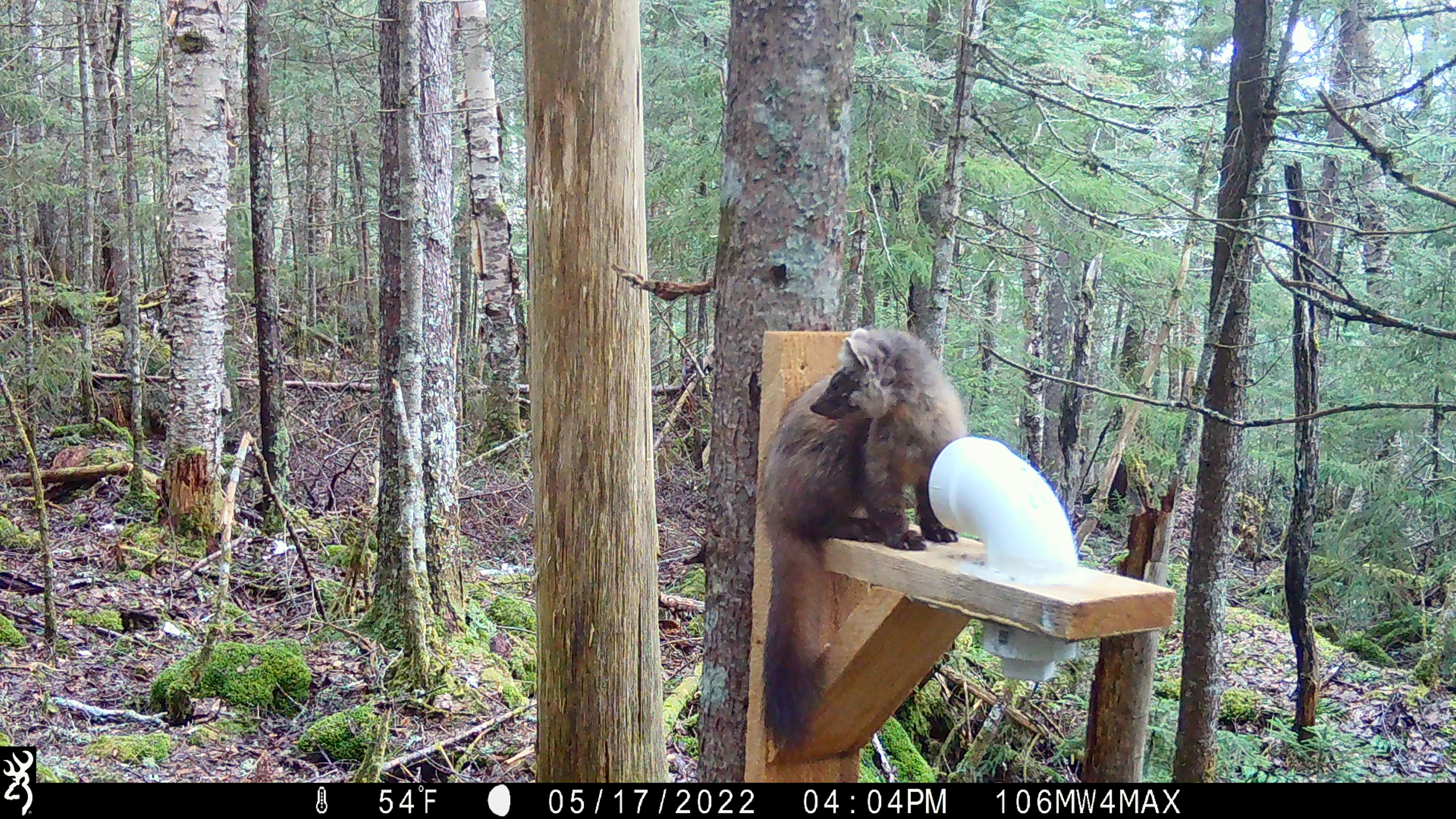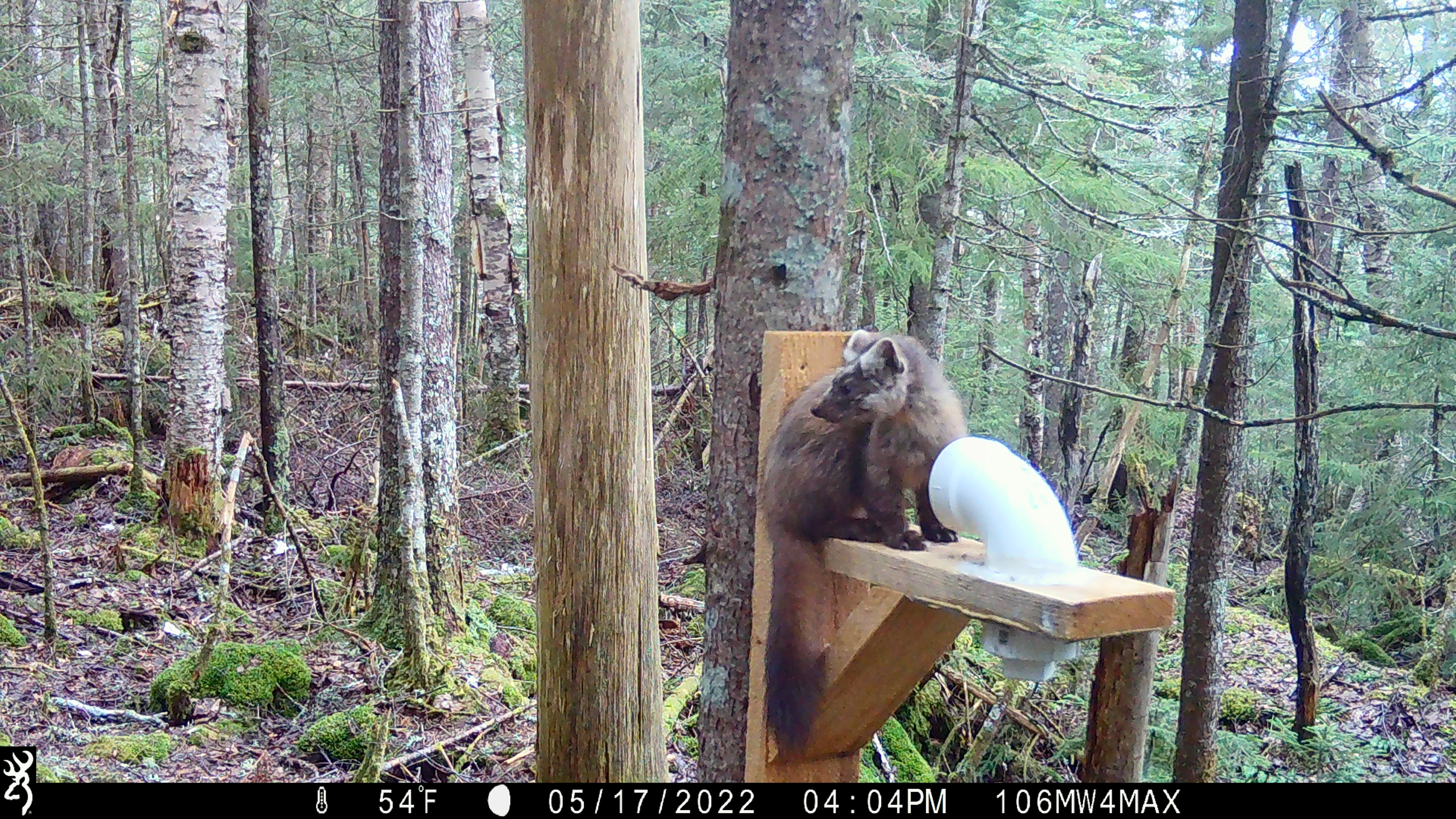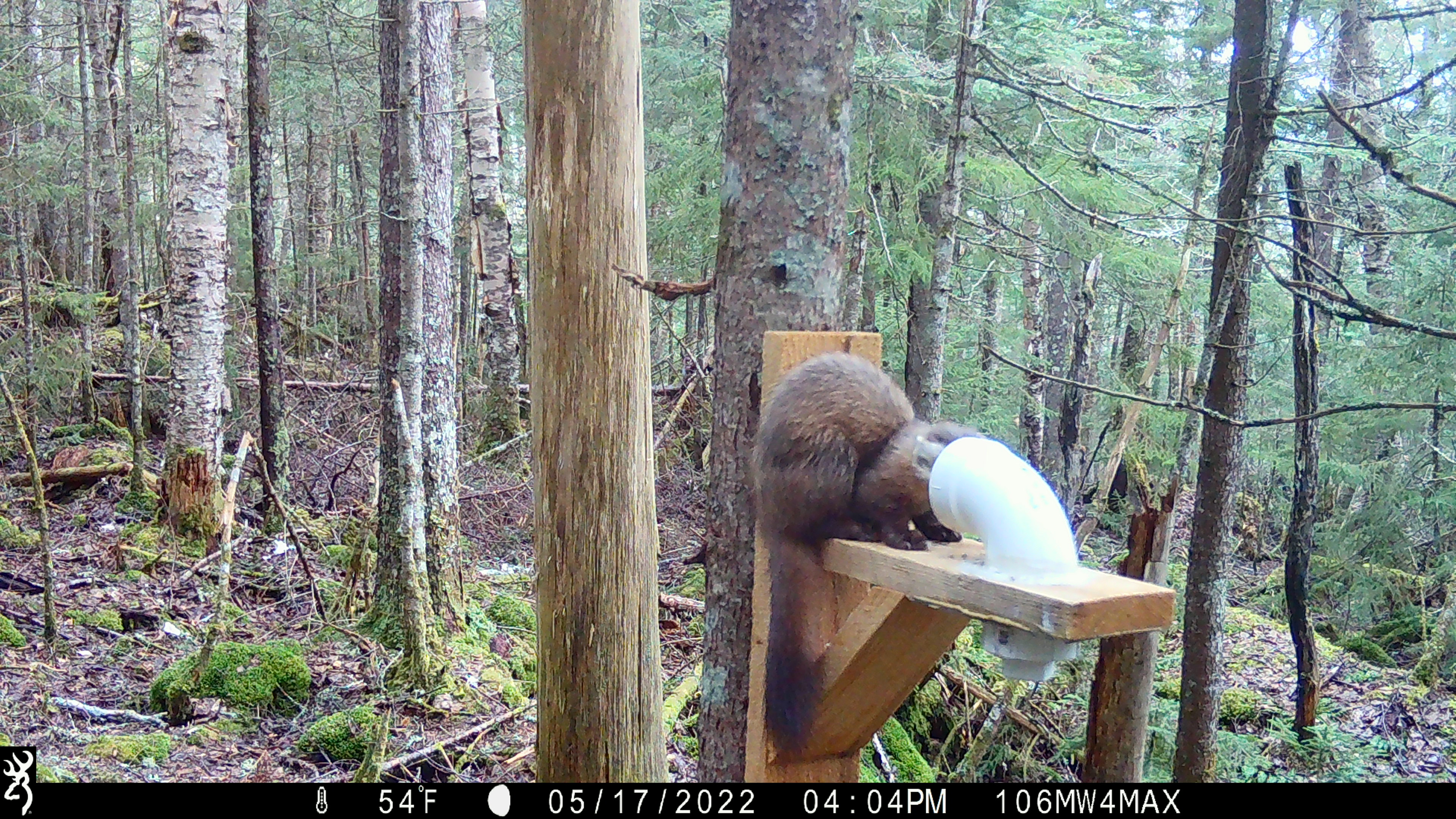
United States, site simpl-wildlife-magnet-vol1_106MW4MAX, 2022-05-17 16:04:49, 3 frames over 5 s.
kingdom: Animalia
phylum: Chordata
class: Mammalia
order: Carnivora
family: Mustelidae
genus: Martes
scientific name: Martes americana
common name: american marten